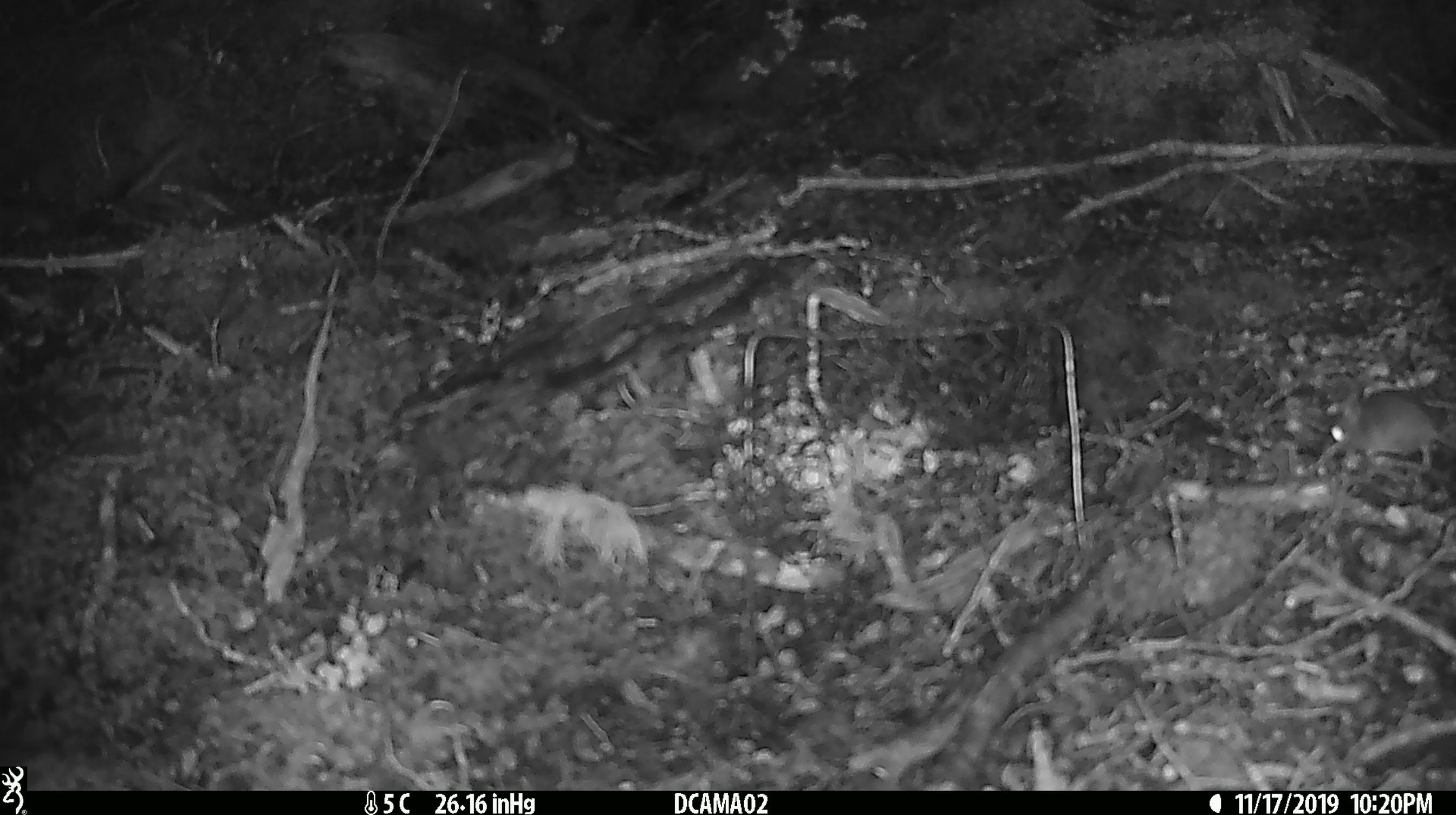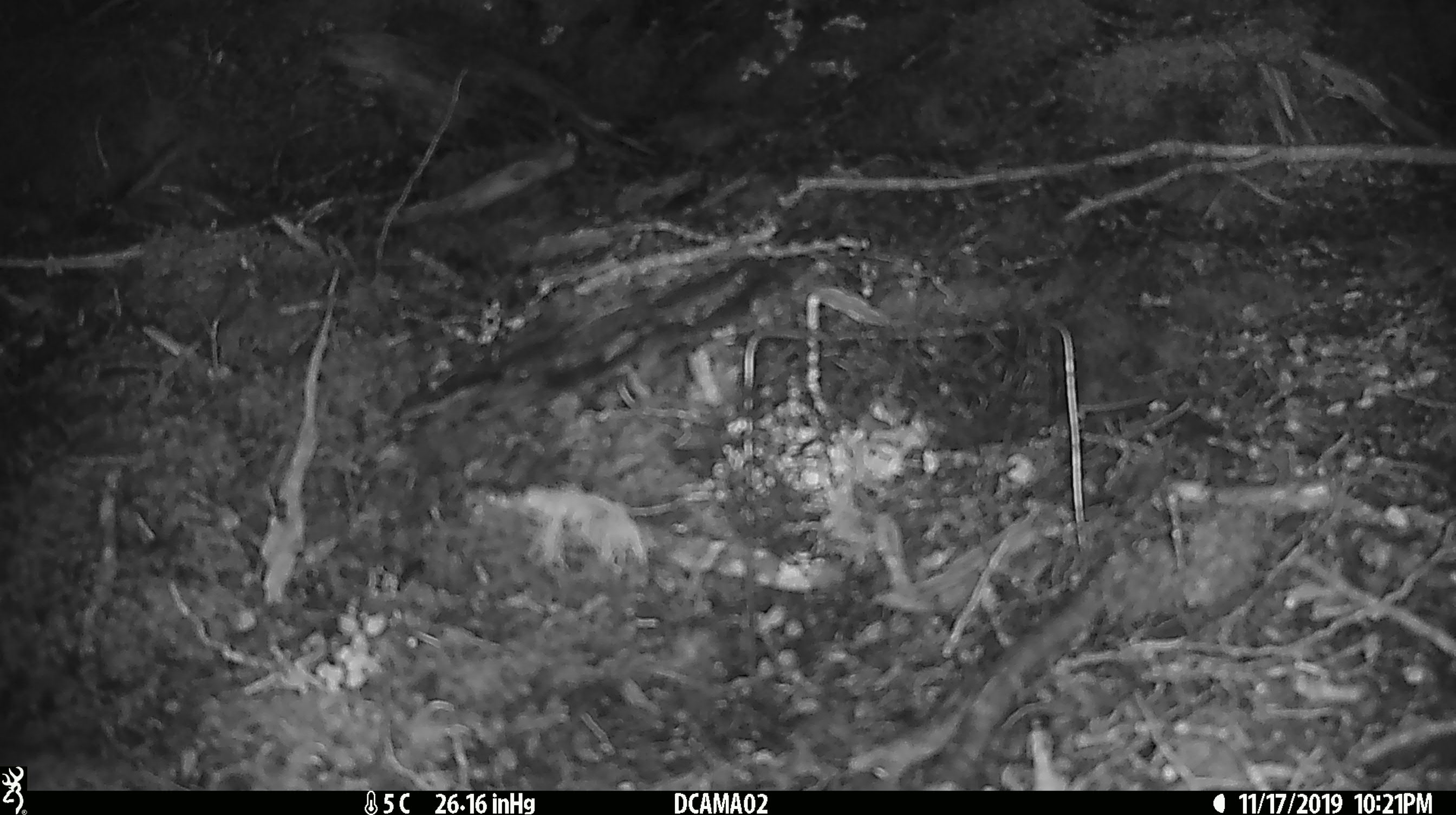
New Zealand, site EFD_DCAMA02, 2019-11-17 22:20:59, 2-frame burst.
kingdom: Animalia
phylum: Chordata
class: Mammalia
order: Rodentia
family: Muridae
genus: Mus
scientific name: Mus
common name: mouse